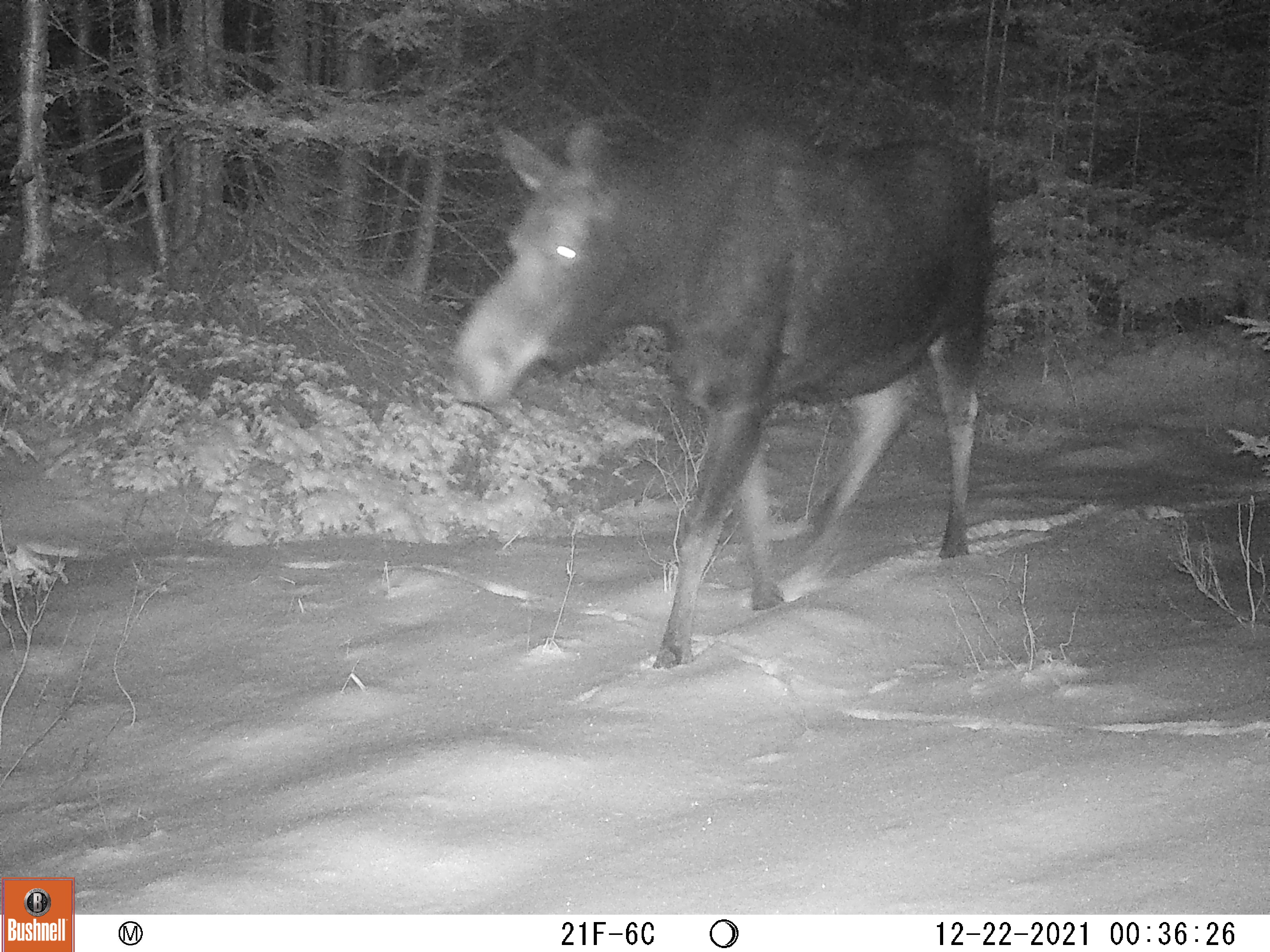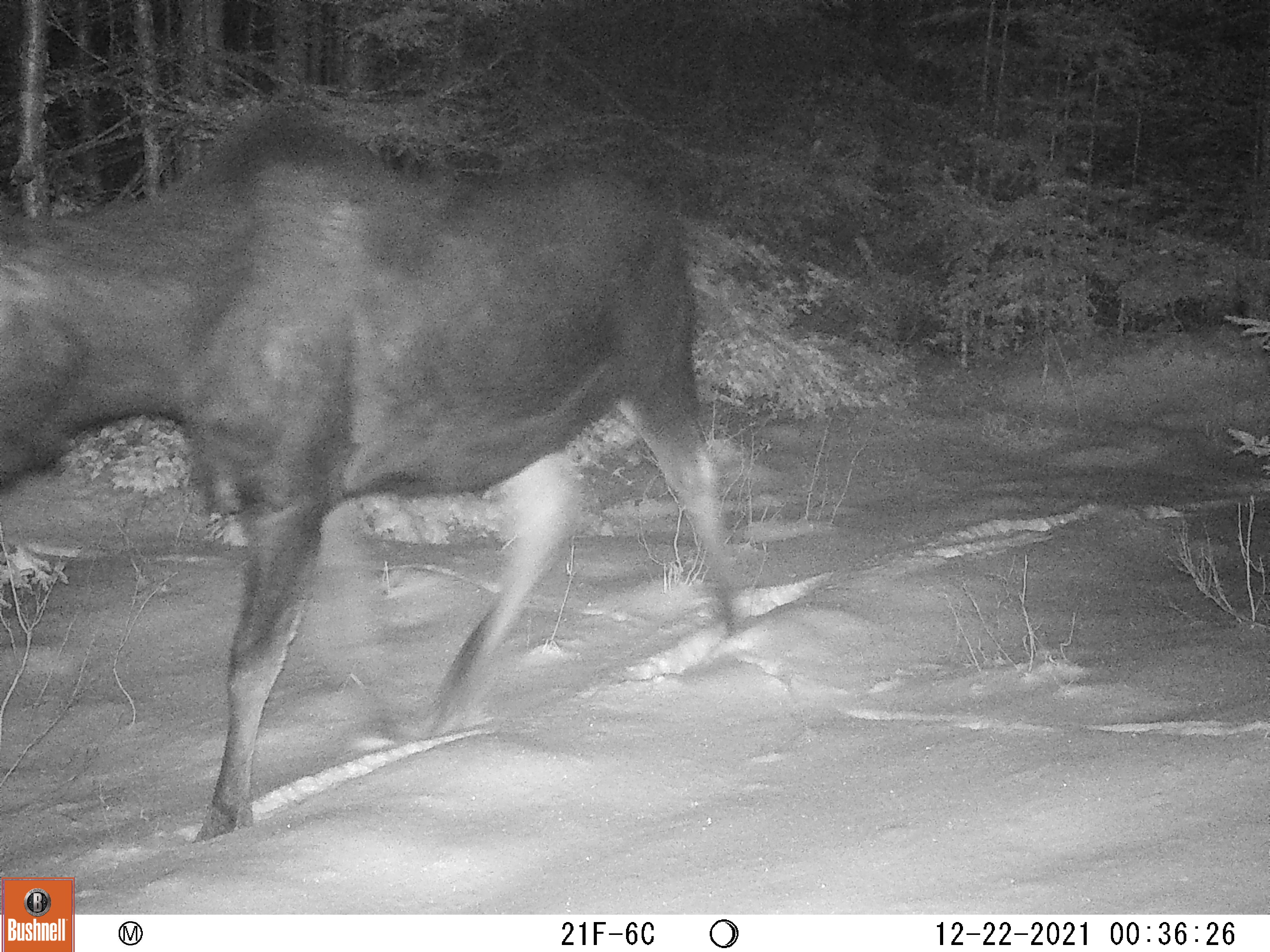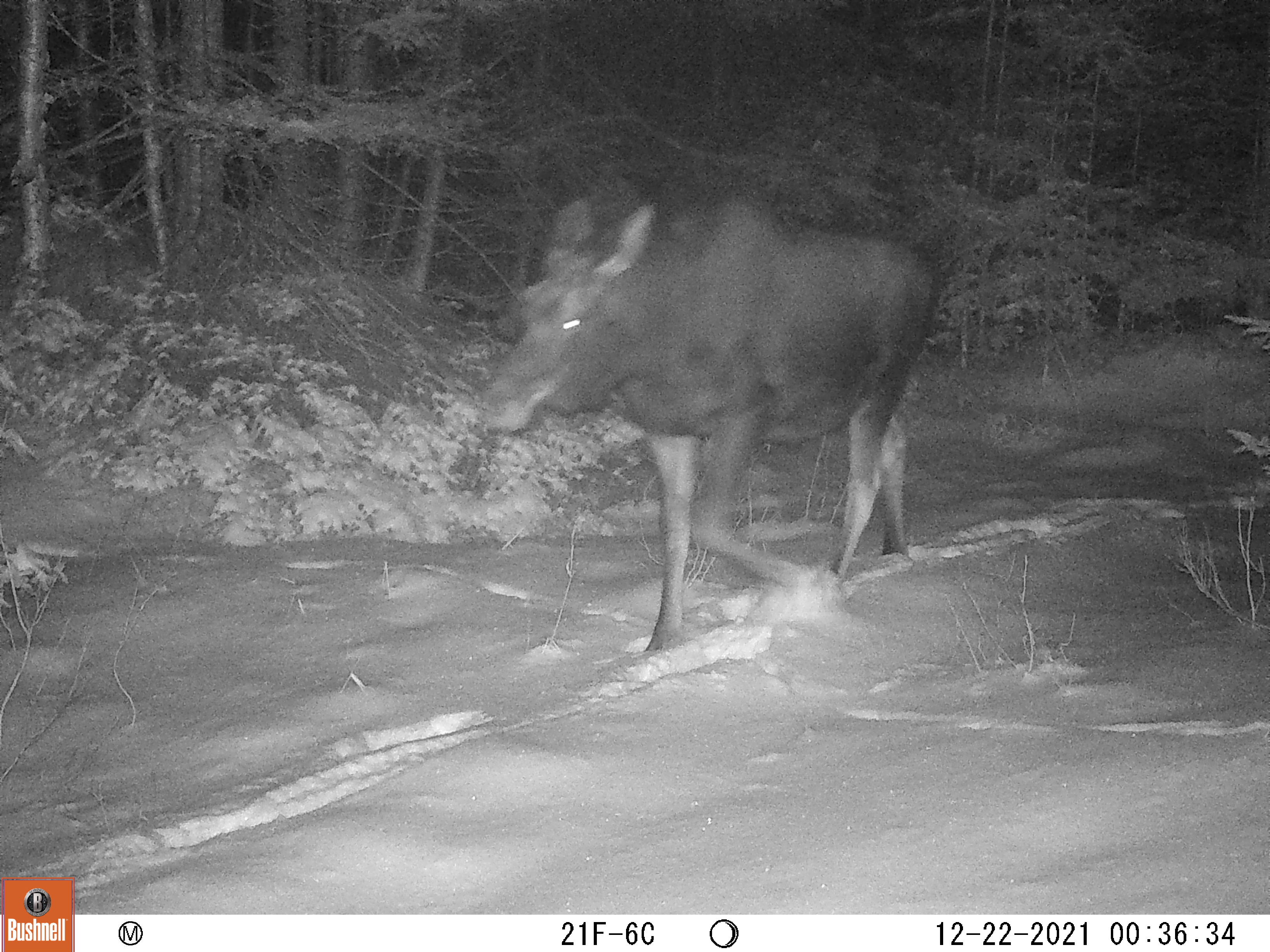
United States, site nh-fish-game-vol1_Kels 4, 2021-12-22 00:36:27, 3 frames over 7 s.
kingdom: Animalia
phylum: Chordata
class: Mammalia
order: Artiodactyla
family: Cervidae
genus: Alces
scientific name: Alces alces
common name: moose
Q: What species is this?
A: Moose (Alces alces).